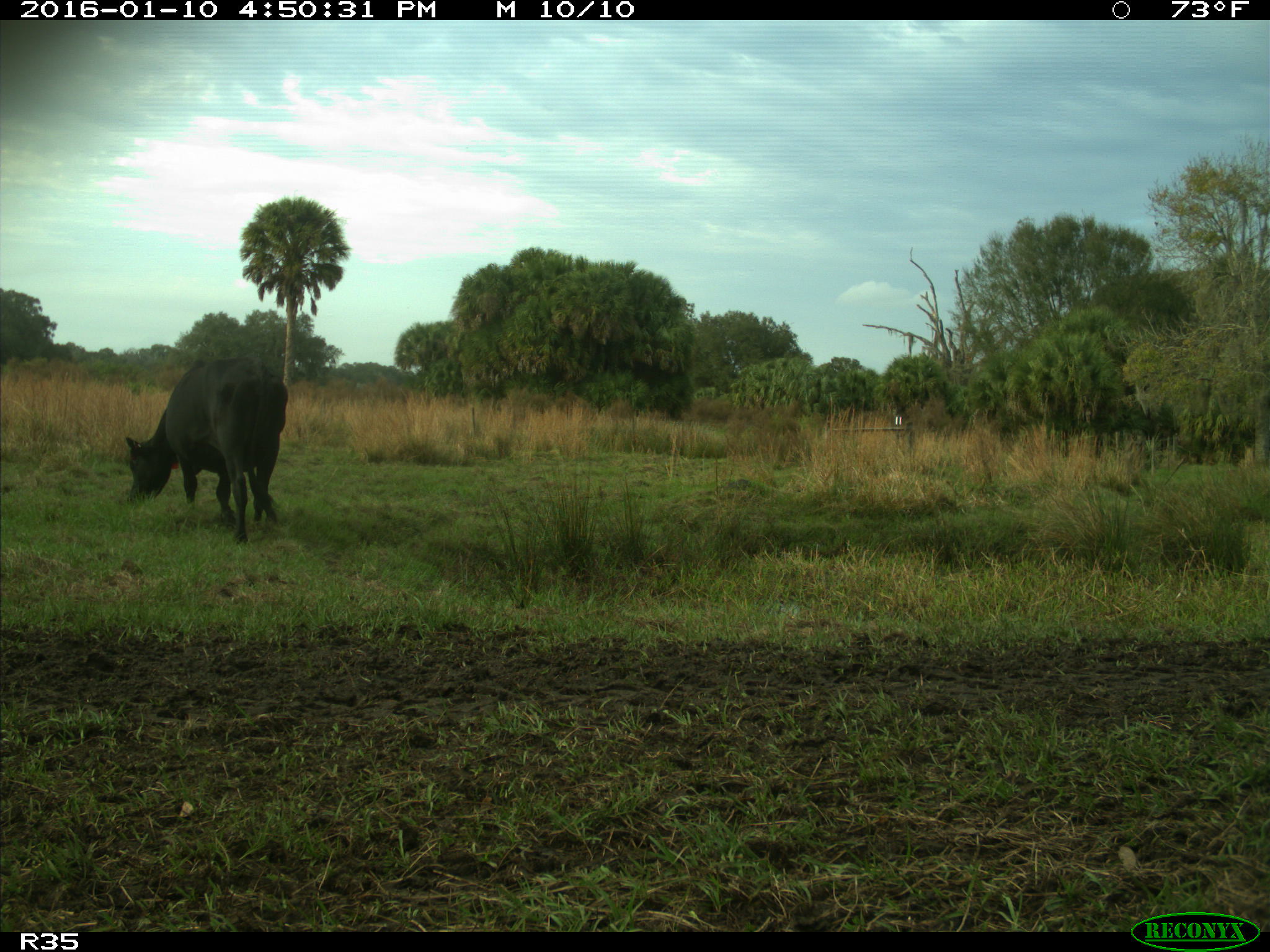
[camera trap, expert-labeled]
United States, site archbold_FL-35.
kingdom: Animalia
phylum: Chordata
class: Mammalia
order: Artiodactyla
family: Bovidae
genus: Bos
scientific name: Bos taurus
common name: domestic cow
Bos taurus (domestic cow).